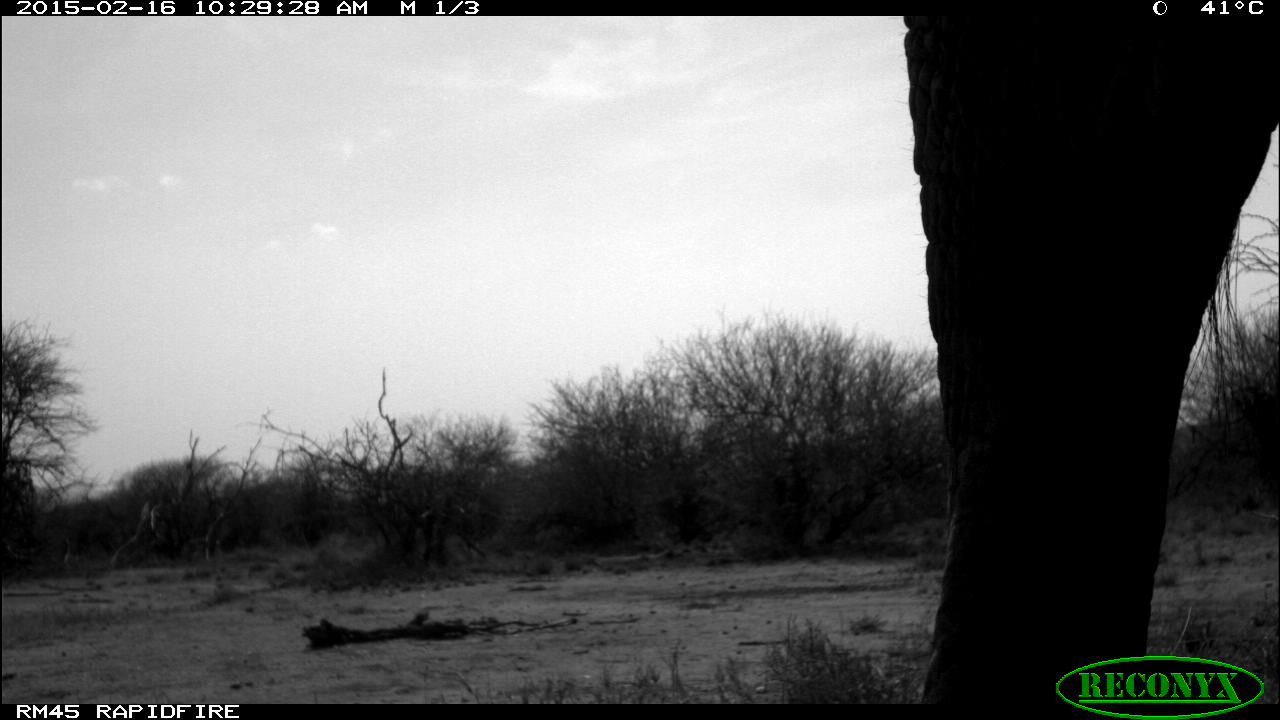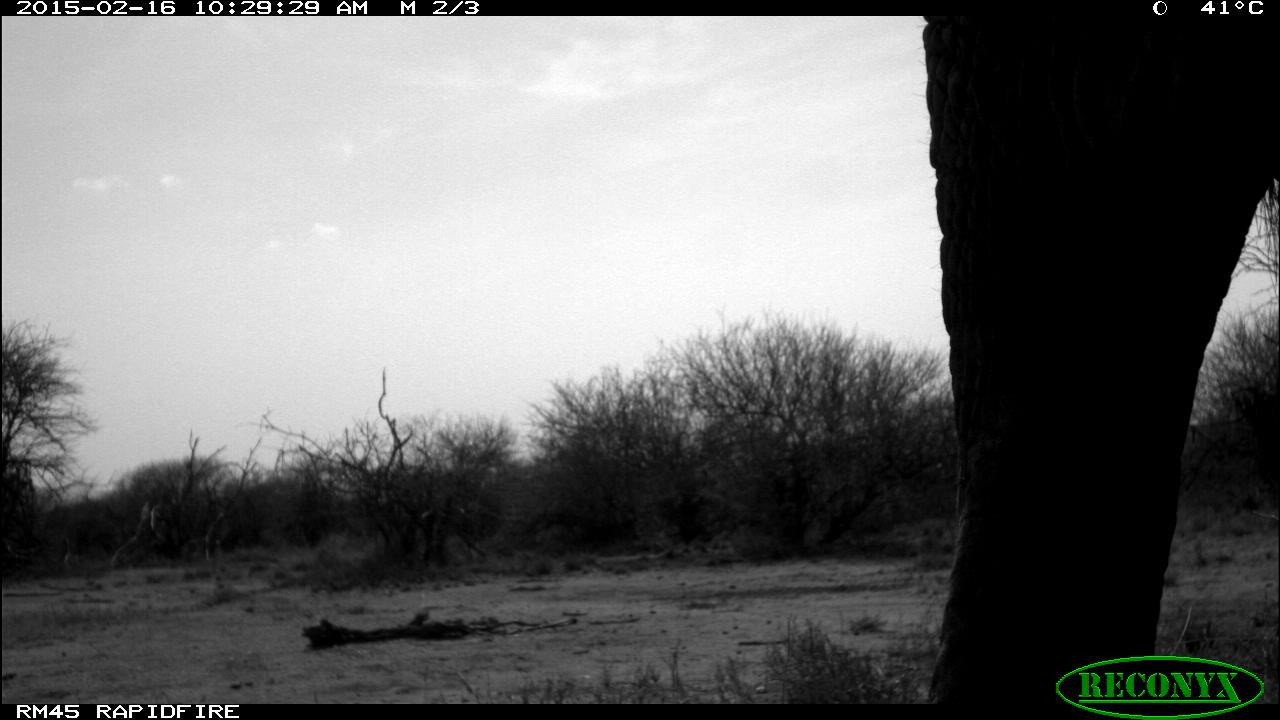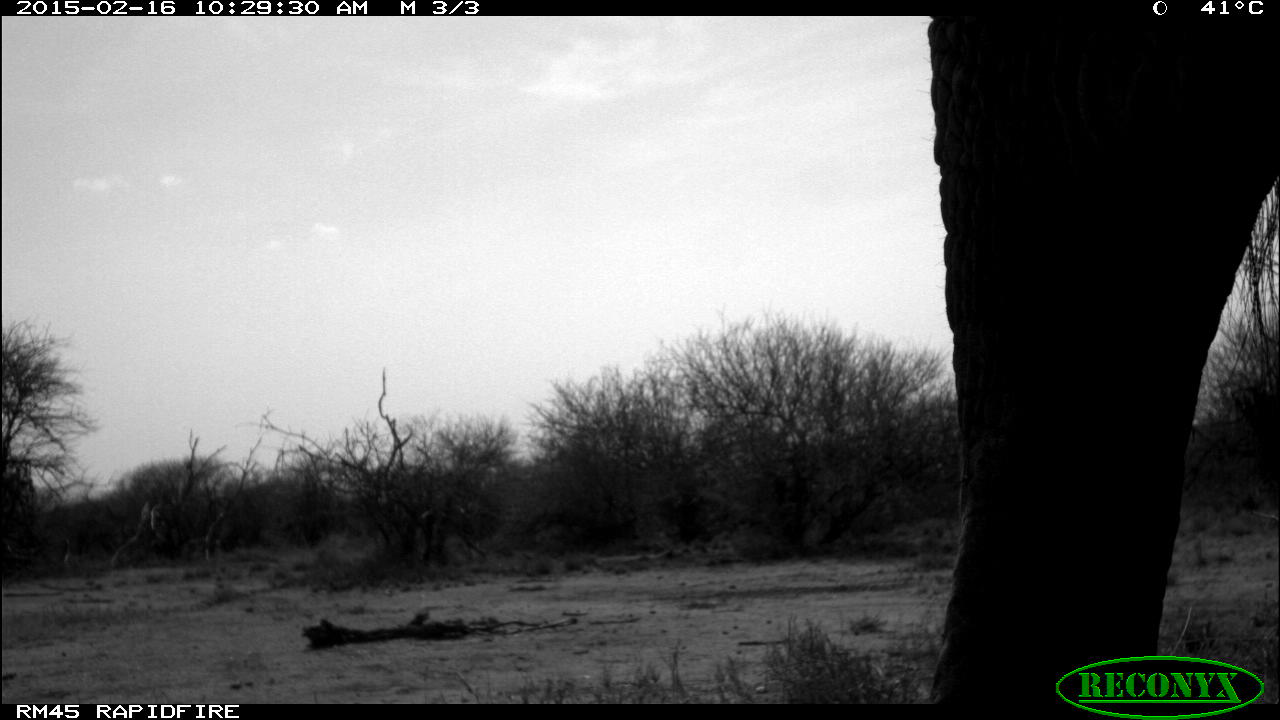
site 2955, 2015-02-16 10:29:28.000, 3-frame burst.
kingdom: Animalia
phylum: Chordata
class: Mammalia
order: Proboscidea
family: Elephantidae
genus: Loxodonta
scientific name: Loxodonta africana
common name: african bush elephant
Loxodonta africana (african bush elephant), count 1.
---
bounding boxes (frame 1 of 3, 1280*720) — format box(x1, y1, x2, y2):
loxodonta africana: box(903, 13, 1278, 705)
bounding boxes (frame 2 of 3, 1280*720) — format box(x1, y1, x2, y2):
loxodonta africana: box(918, 11, 1277, 705)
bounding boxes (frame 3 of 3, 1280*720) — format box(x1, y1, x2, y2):
loxodonta africana: box(925, 12, 1275, 707)